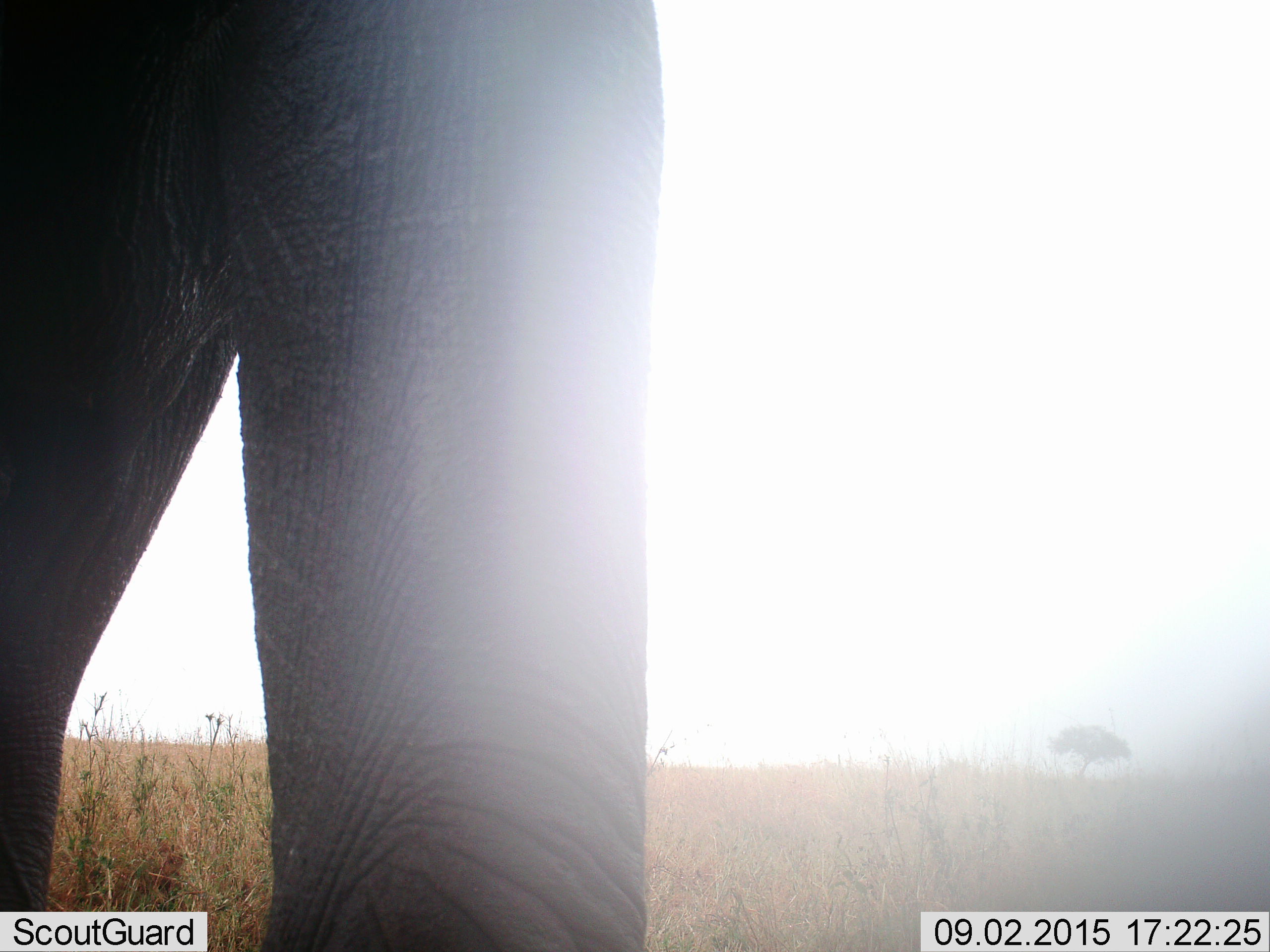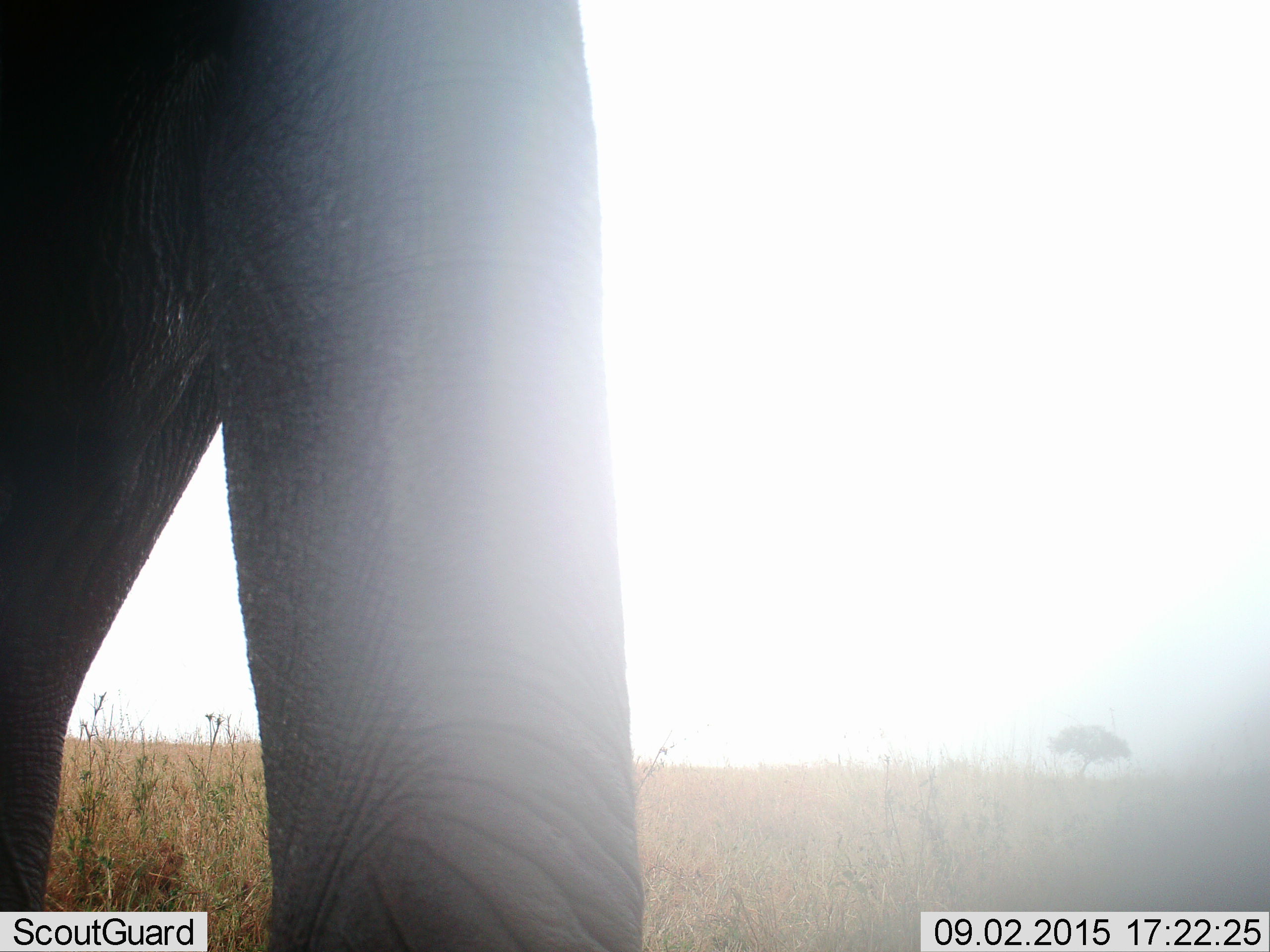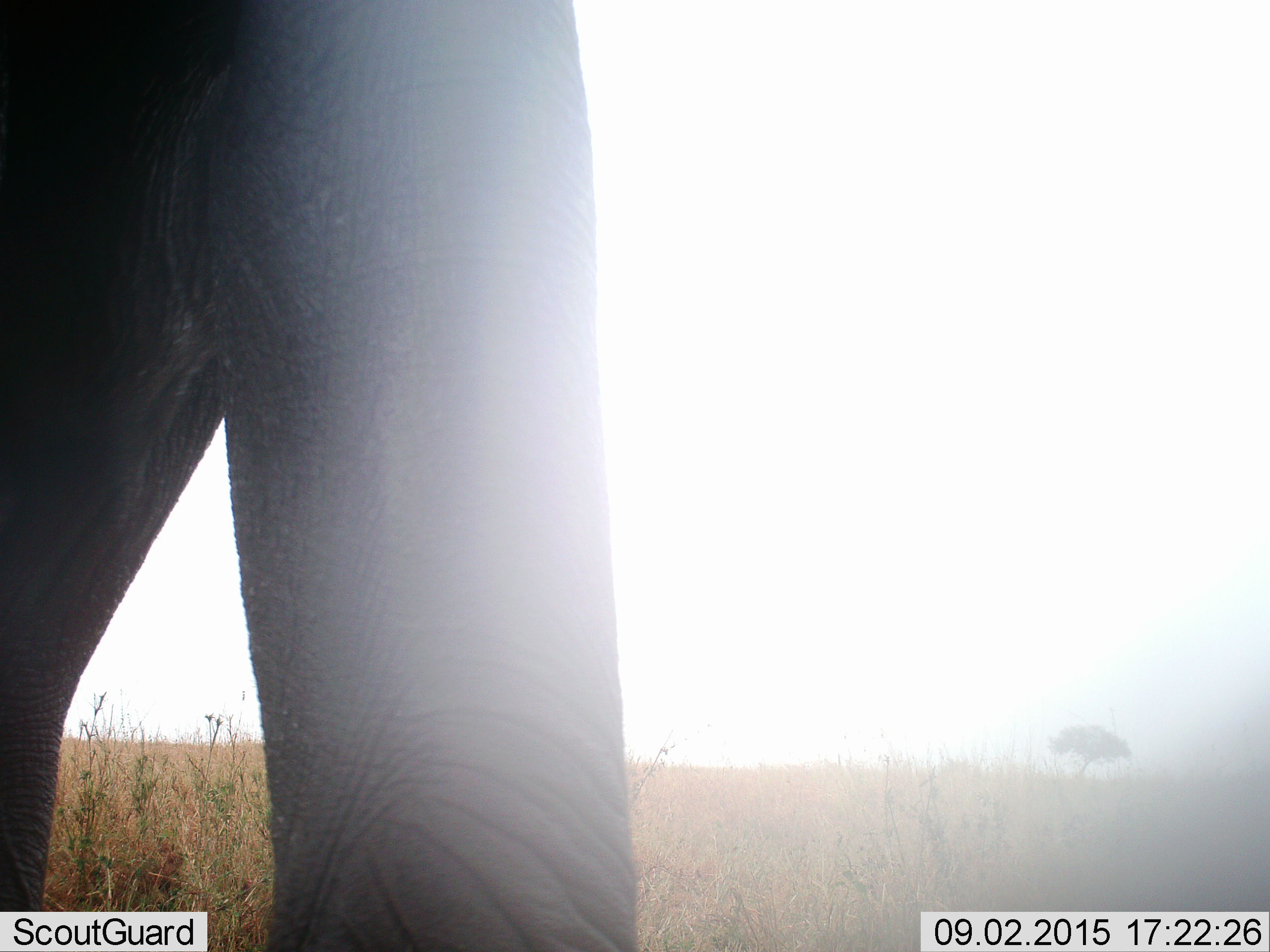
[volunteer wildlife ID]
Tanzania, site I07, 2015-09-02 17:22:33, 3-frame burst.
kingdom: Animalia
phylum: Chordata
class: Mammalia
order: Proboscidea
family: Elephantidae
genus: Loxodonta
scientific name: Loxodonta africana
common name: african bush elephant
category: elephant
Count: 1.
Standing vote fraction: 80%.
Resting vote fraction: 0%.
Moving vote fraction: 20%.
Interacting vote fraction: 0%.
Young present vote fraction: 0%.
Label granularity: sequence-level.